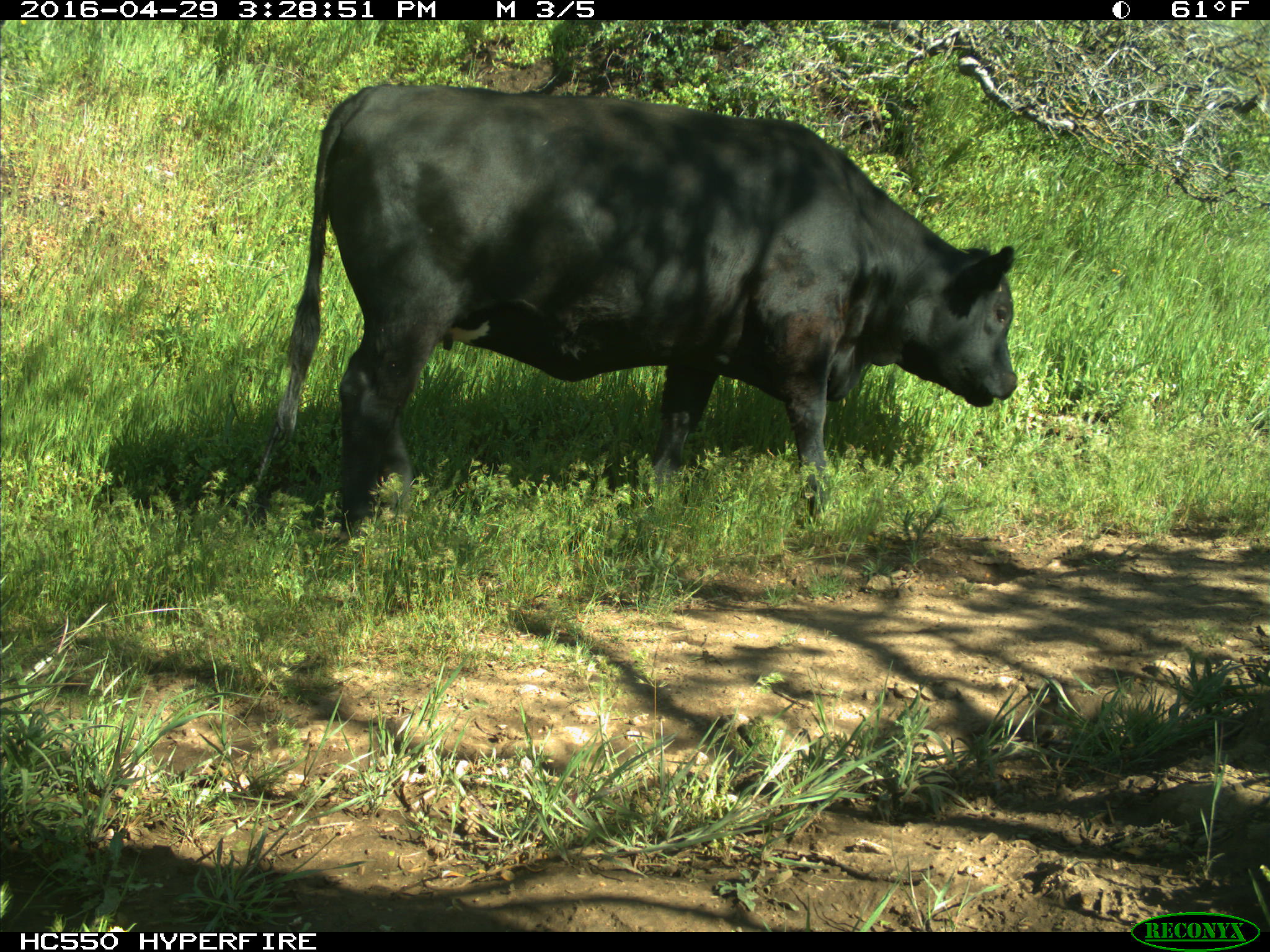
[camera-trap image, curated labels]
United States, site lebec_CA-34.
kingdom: Animalia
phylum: Chordata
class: Mammalia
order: Artiodactyla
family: Bovidae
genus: Bos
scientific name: Bos taurus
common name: domestic cow